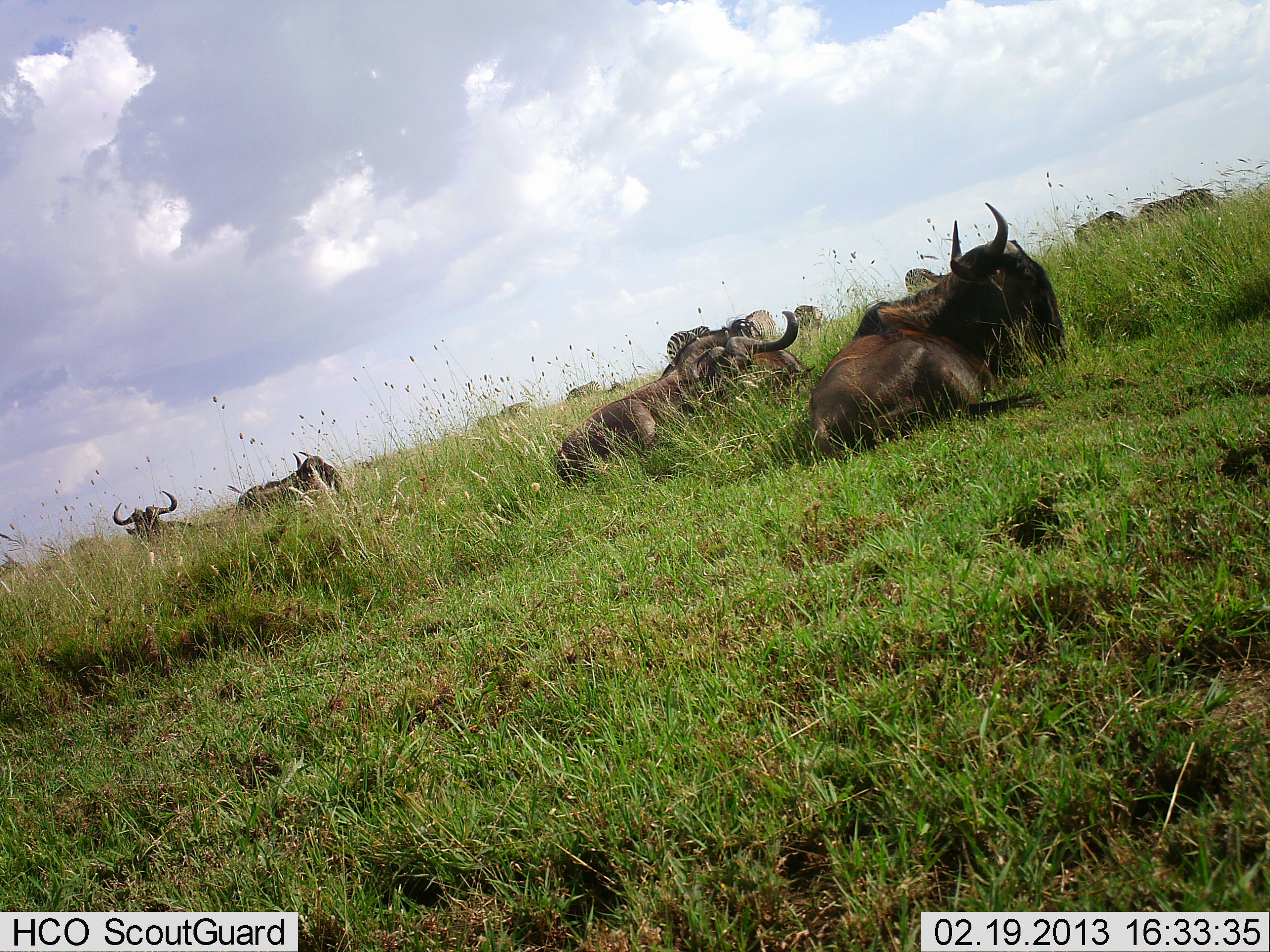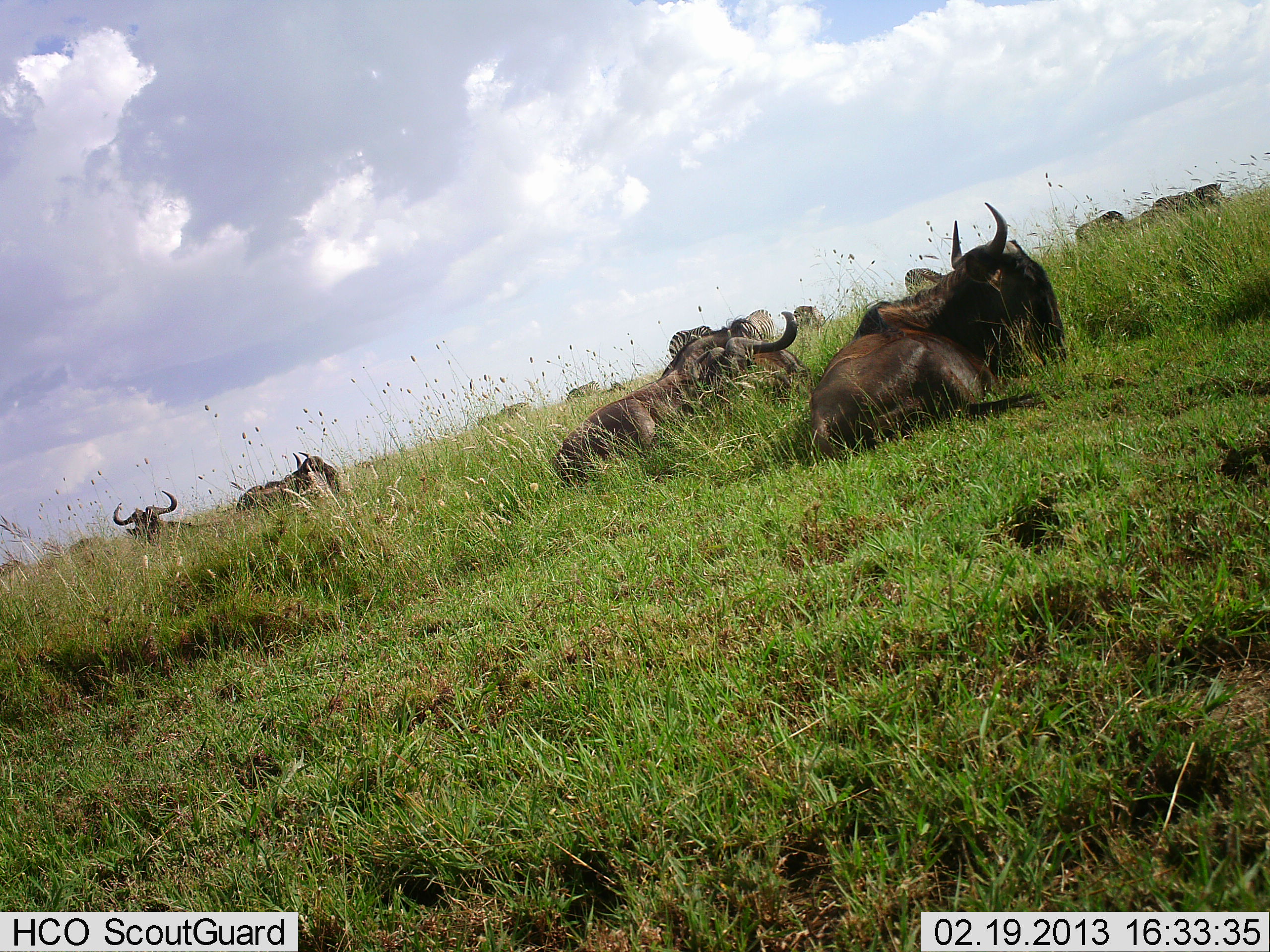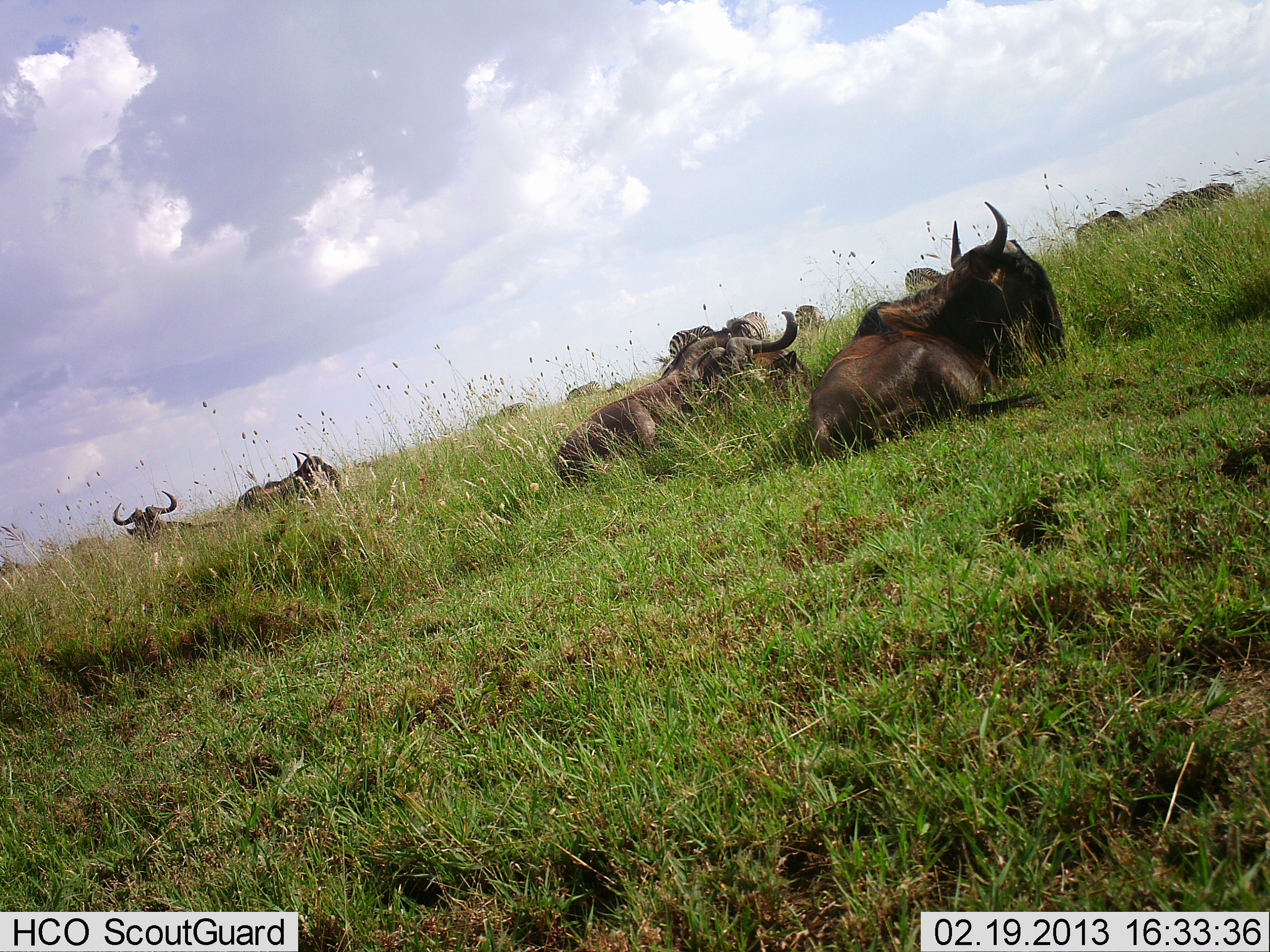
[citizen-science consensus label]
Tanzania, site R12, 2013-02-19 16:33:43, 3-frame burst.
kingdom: Animalia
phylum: Chordata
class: Mammalia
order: Artiodactyla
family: Bovidae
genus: Connochaetes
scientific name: Connochaetes taurinus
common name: blue wildebeest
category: wildebeest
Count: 8.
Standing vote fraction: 19%.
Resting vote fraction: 100%.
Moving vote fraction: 11%.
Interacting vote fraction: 0%.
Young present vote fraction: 3%.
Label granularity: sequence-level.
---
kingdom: Animalia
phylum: Chordata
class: Mammalia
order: Perissodactyla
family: Equidae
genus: Equus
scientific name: Equus quagga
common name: plains zebra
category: zebra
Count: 2.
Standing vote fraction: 57%.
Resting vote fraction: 5%.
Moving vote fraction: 24%.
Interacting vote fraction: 0%.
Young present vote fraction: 0%.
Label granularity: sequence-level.